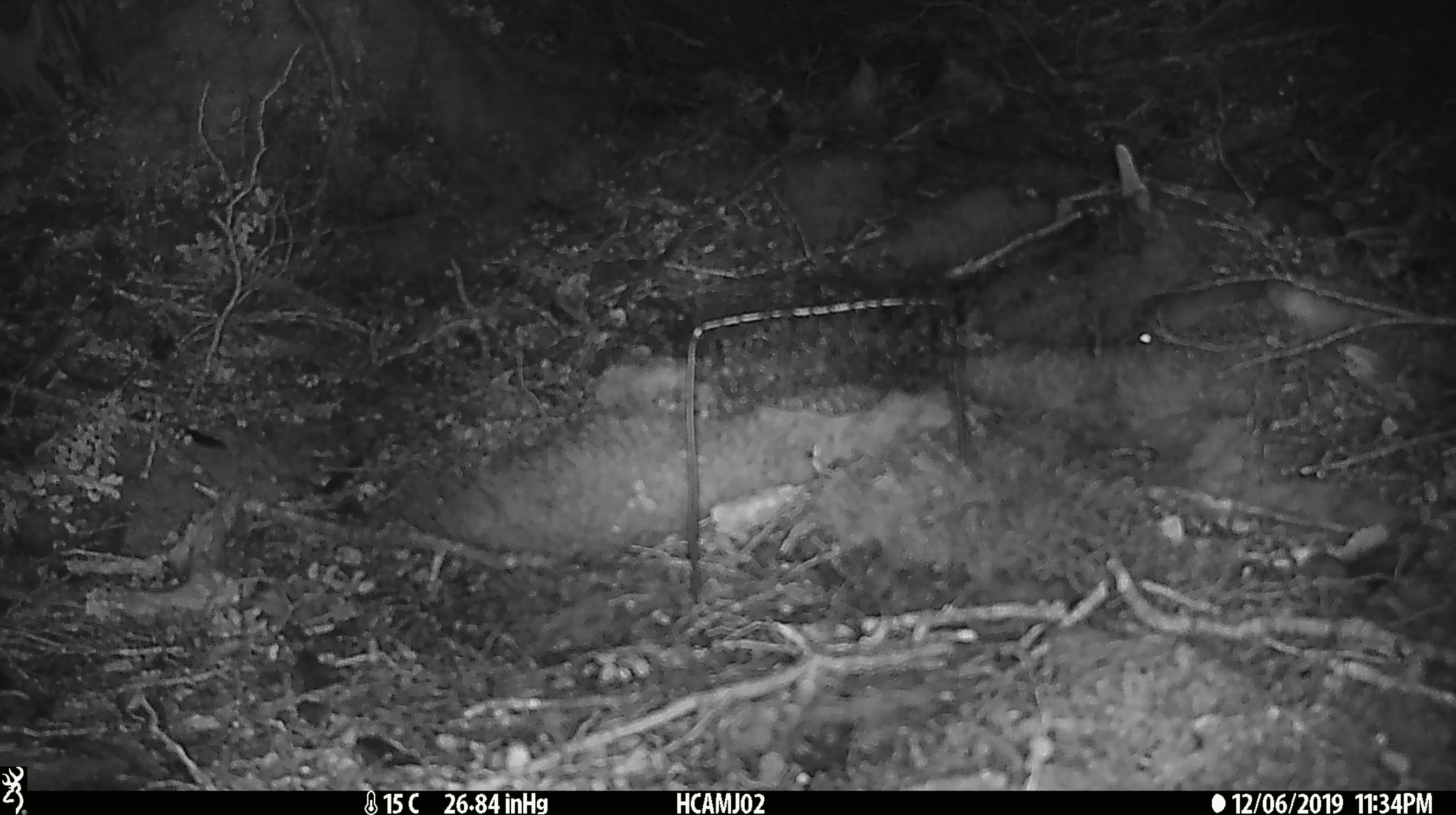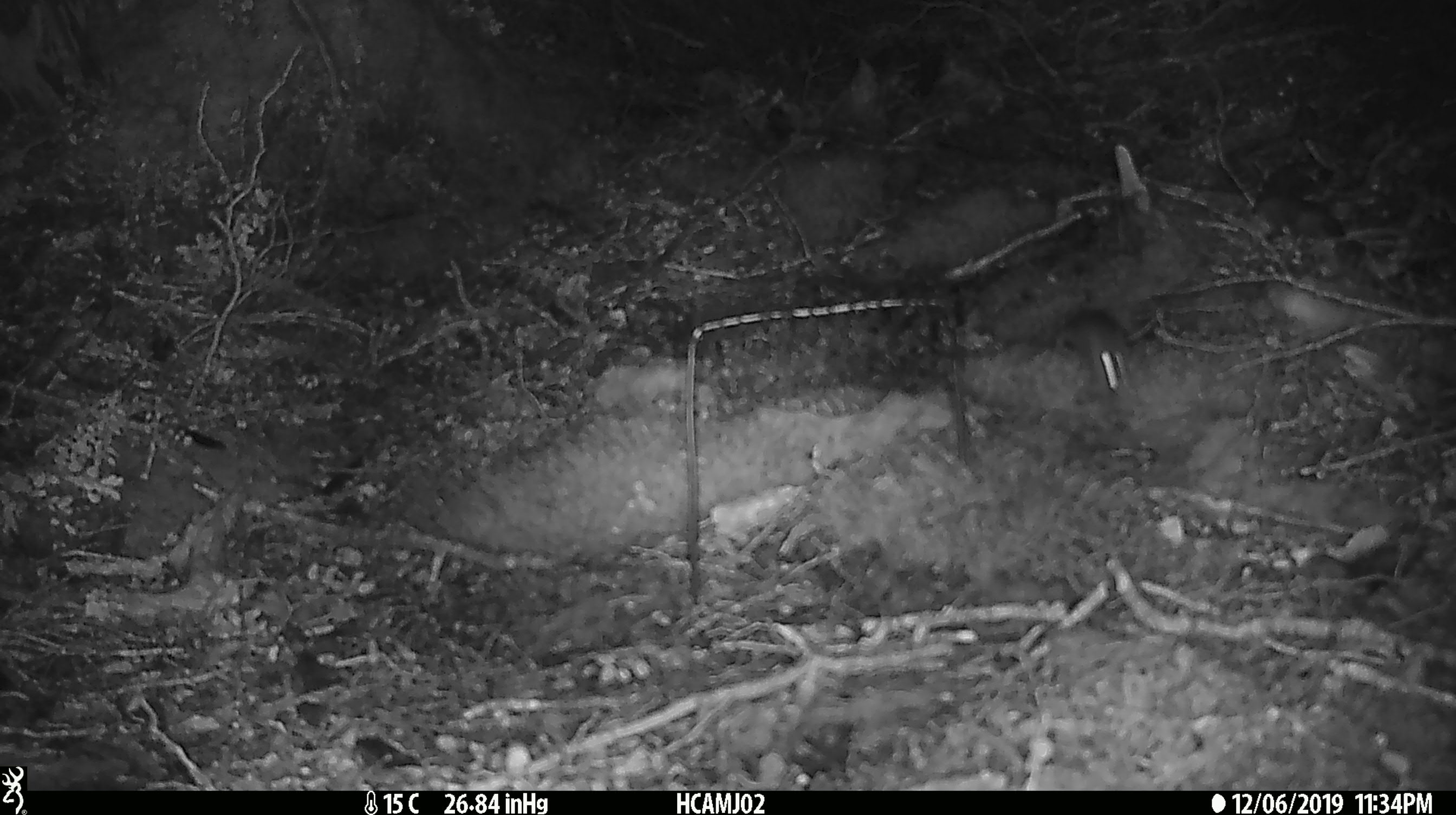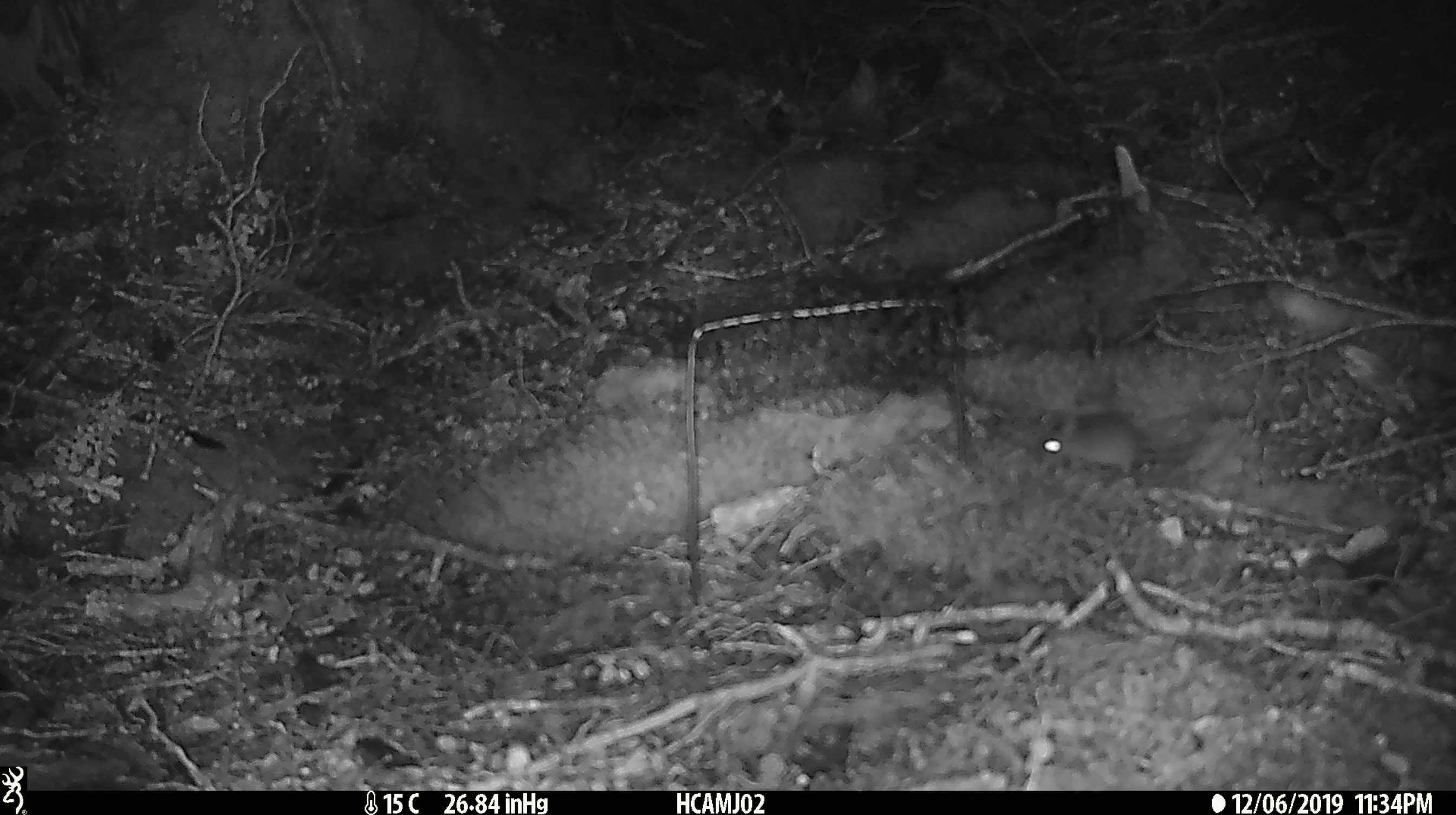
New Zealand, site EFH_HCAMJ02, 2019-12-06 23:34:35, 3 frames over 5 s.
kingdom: Animalia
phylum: Chordata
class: Mammalia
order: Rodentia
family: Muridae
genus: Mus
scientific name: Mus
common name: mouse